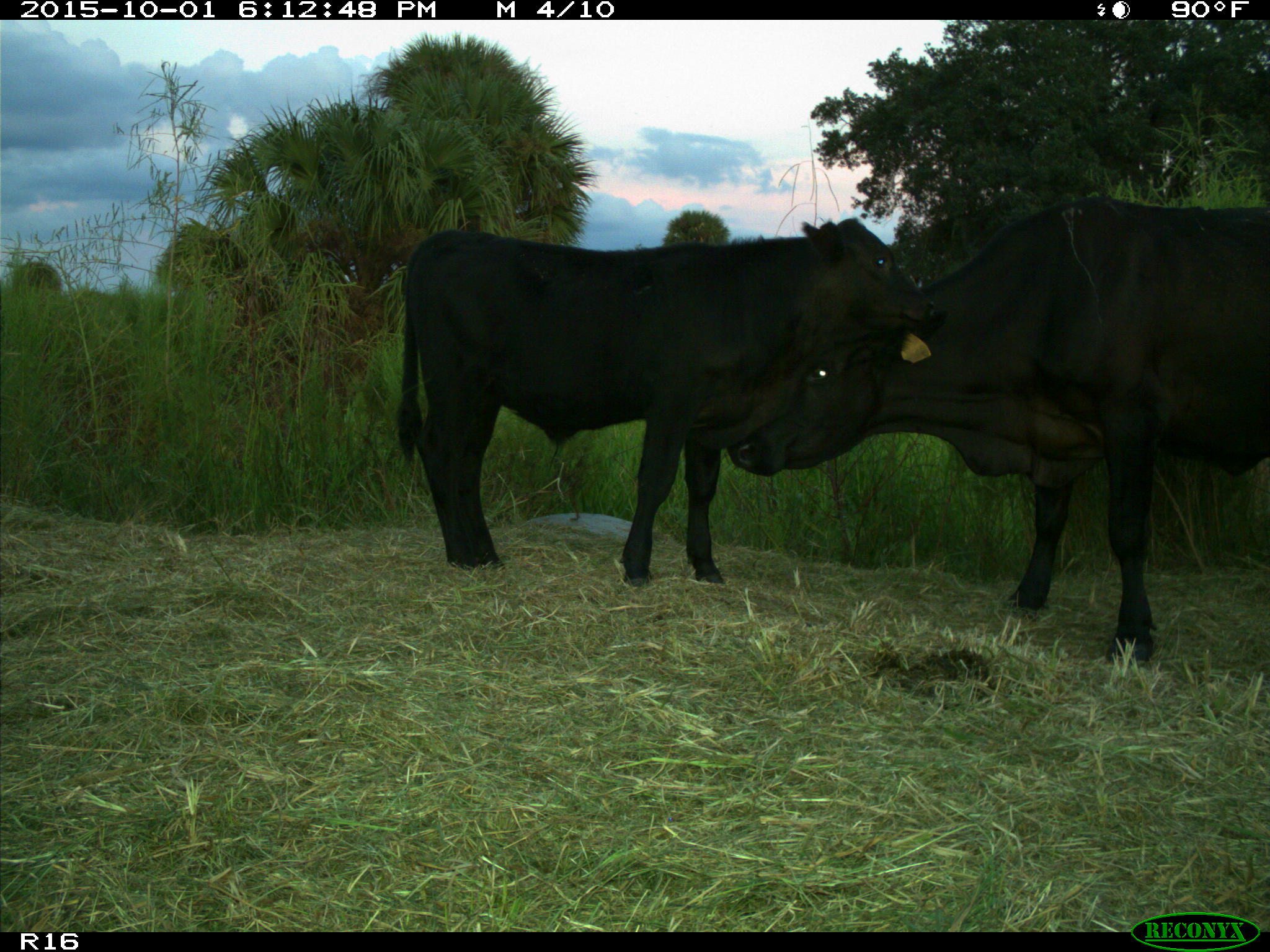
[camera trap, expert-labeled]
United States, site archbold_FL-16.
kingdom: Animalia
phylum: Chordata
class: Mammalia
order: Artiodactyla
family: Bovidae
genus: Bos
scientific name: Bos taurus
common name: domestic cow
Bos taurus (domestic cow).